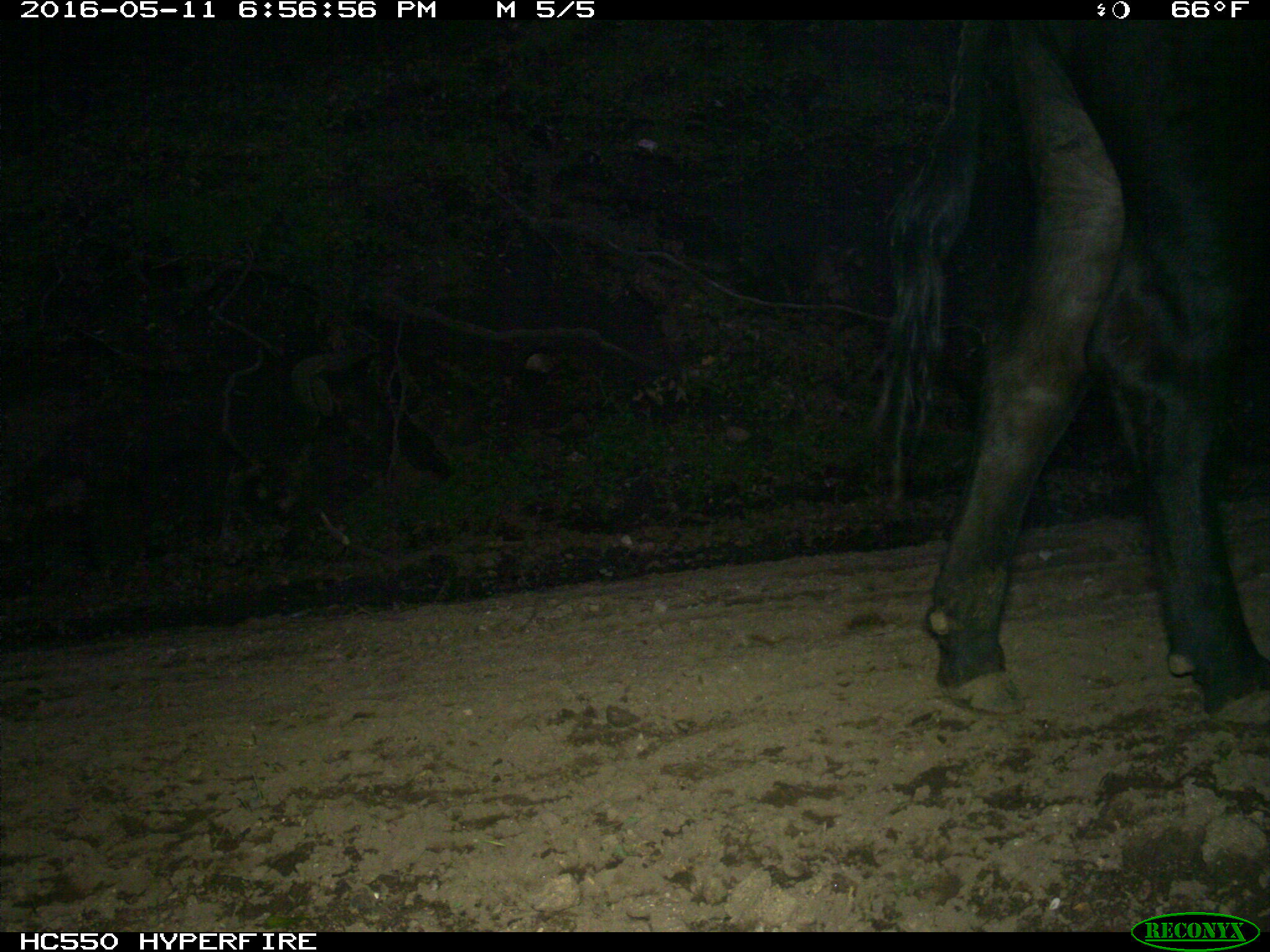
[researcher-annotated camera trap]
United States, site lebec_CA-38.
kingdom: Animalia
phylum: Chordata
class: Mammalia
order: Artiodactyla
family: Bovidae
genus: Bos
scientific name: Bos taurus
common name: domestic cow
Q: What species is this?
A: Bos taurus (domestic cow).